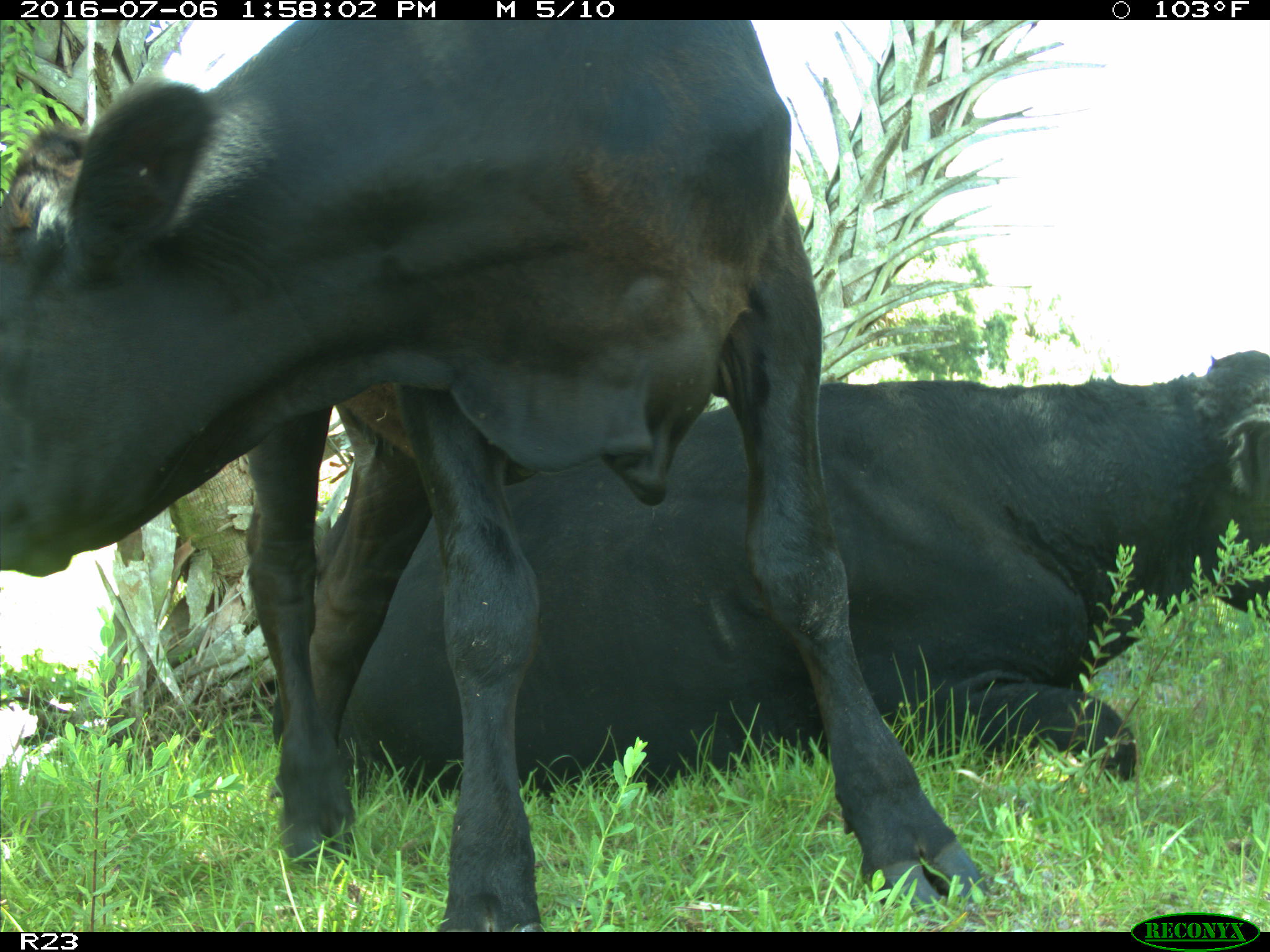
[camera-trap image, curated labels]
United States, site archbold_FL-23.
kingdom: Animalia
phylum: Chordata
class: Mammalia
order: Artiodactyla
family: Bovidae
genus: Bos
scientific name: Bos taurus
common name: domestic cow